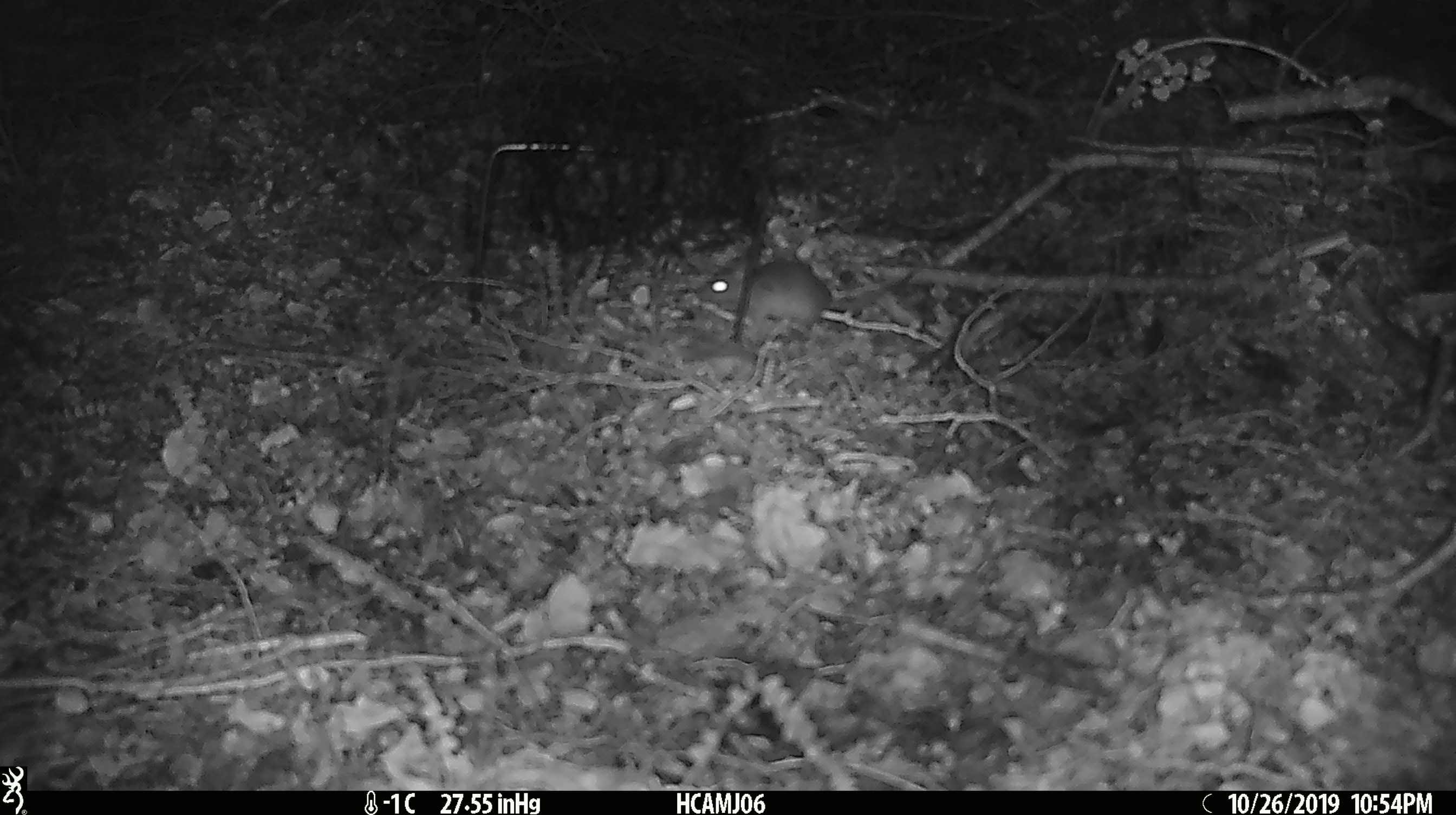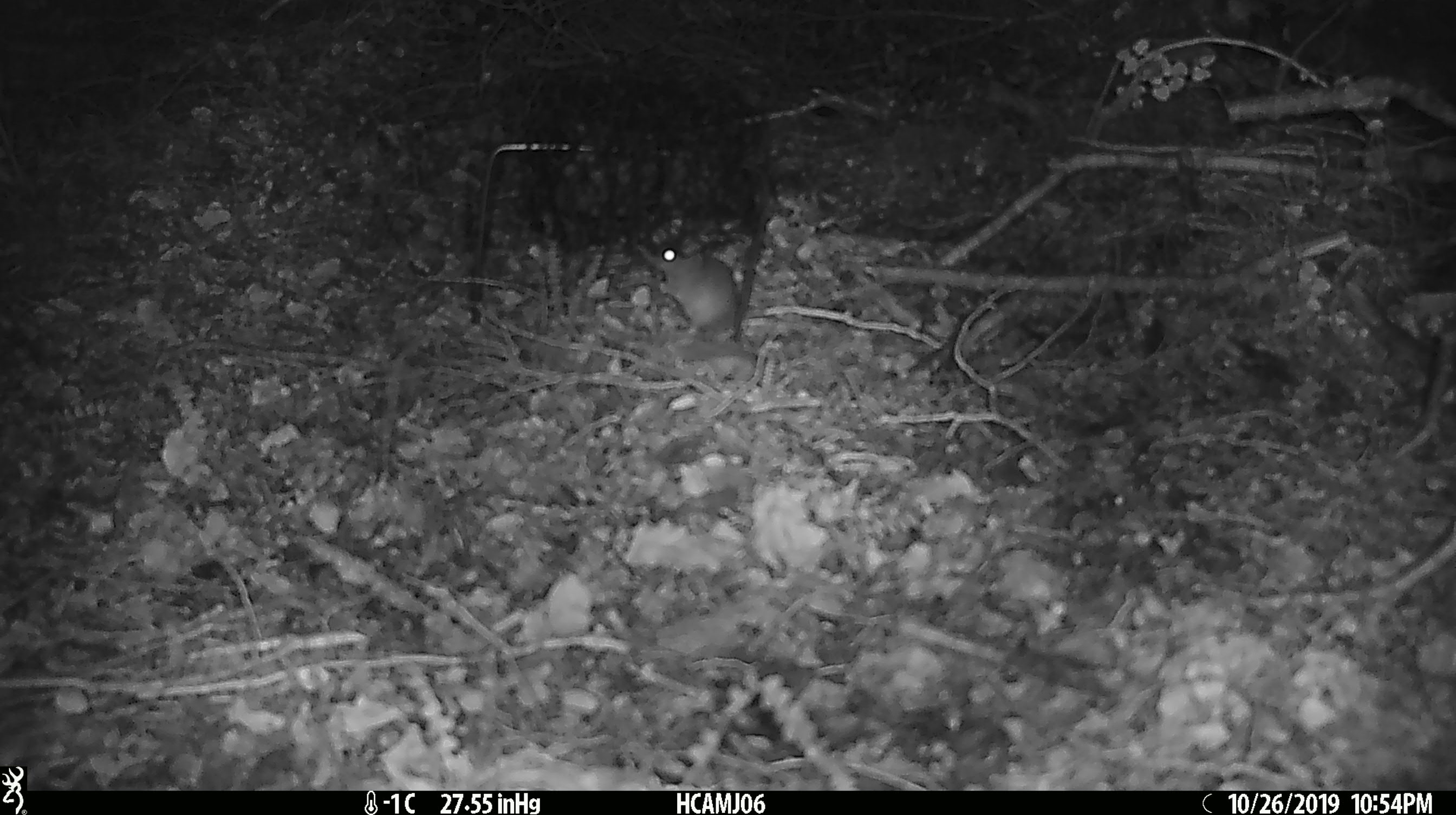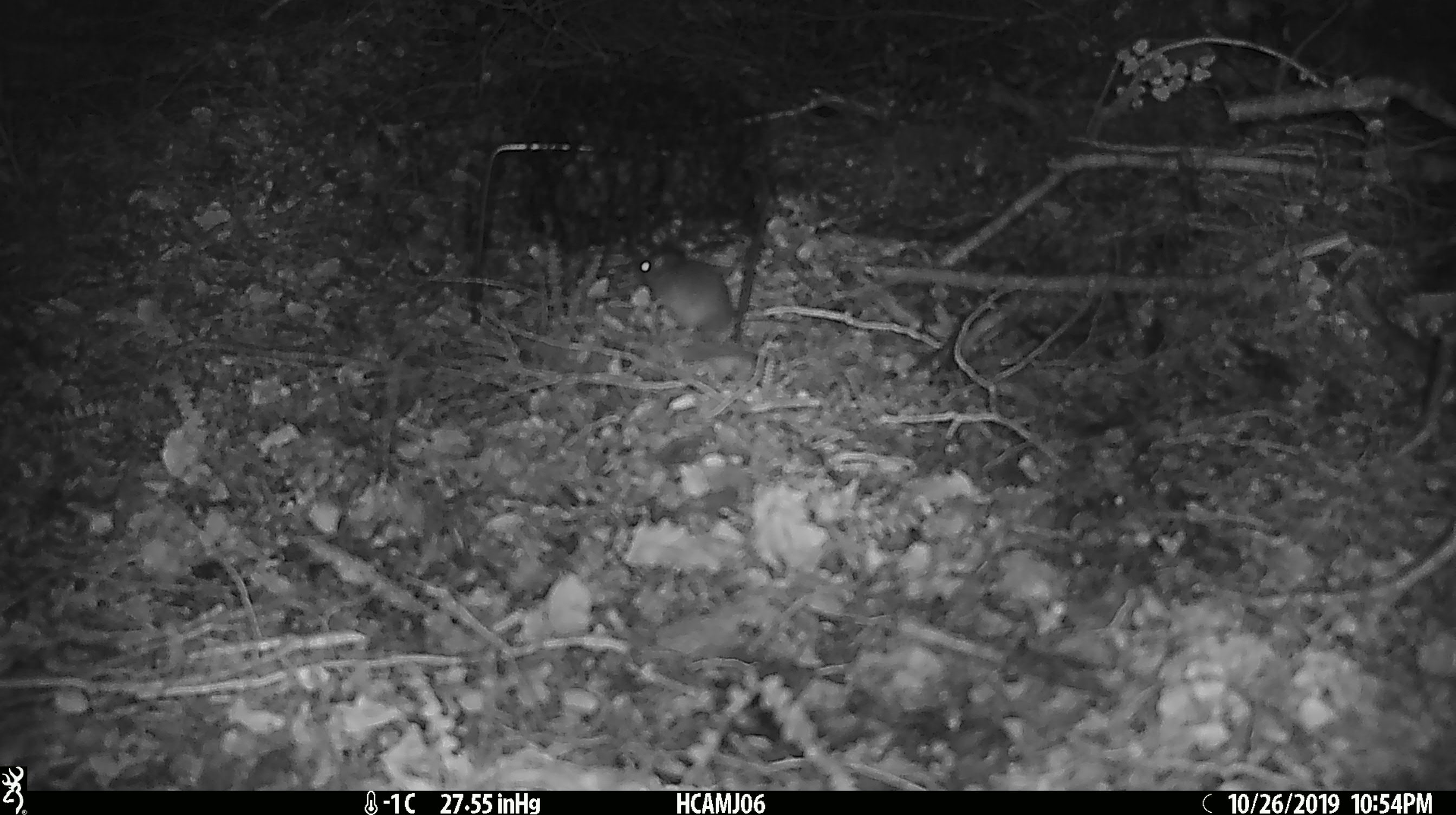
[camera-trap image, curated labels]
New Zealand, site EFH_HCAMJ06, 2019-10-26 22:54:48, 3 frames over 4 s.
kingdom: Animalia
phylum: Chordata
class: Mammalia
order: Rodentia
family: Muridae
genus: Mus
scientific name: Mus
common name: mouse